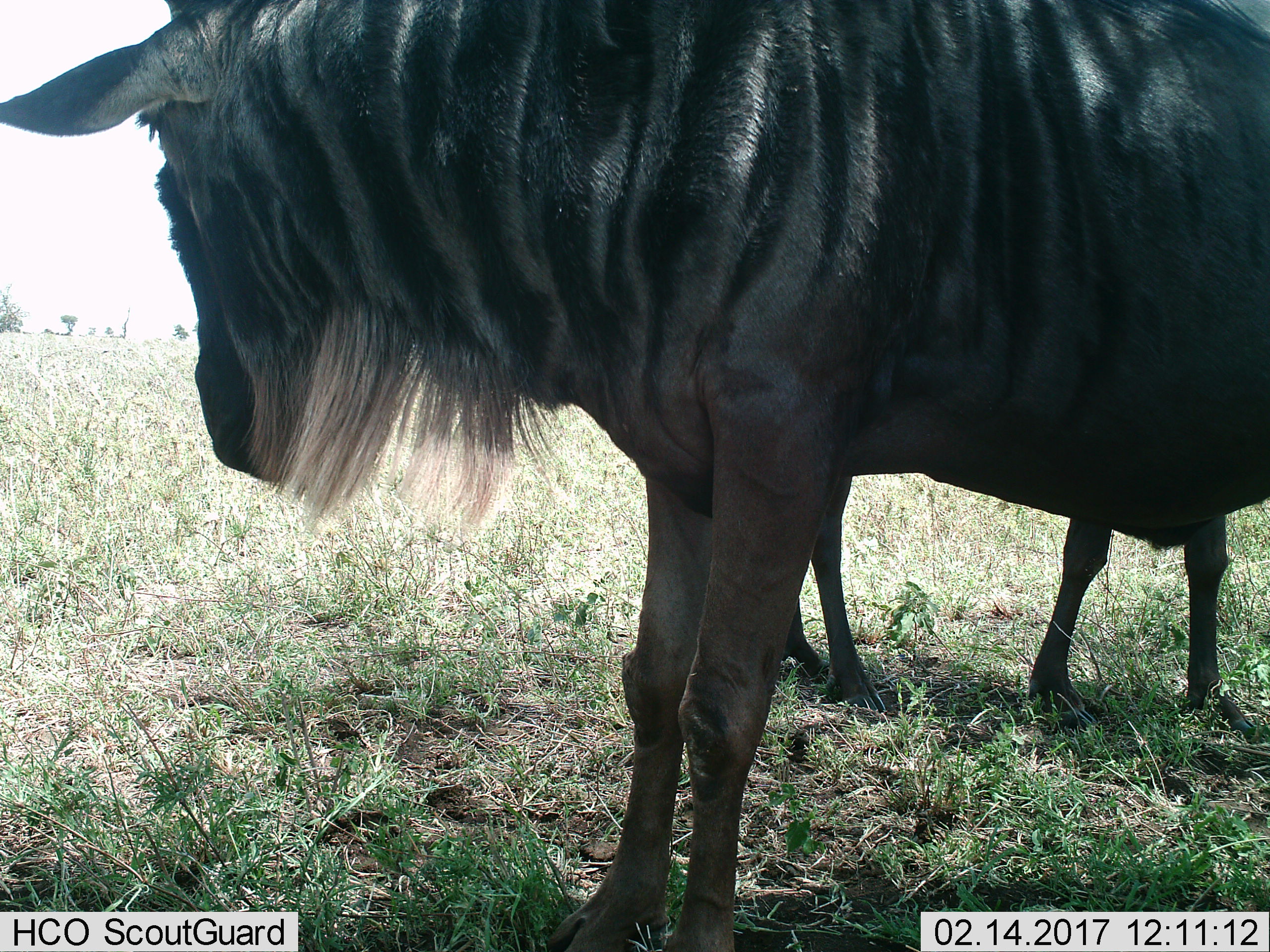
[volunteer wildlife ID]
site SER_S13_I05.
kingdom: Animalia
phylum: Chordata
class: Mammalia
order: Artiodactyla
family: Bovidae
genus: Connochaetes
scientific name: Connochaetes taurinus taurinus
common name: blue wildebeest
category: wildebeestblue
Wildebeestblue (blue wildebeest) (Connochaetes taurinus taurinus), count 2. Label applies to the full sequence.